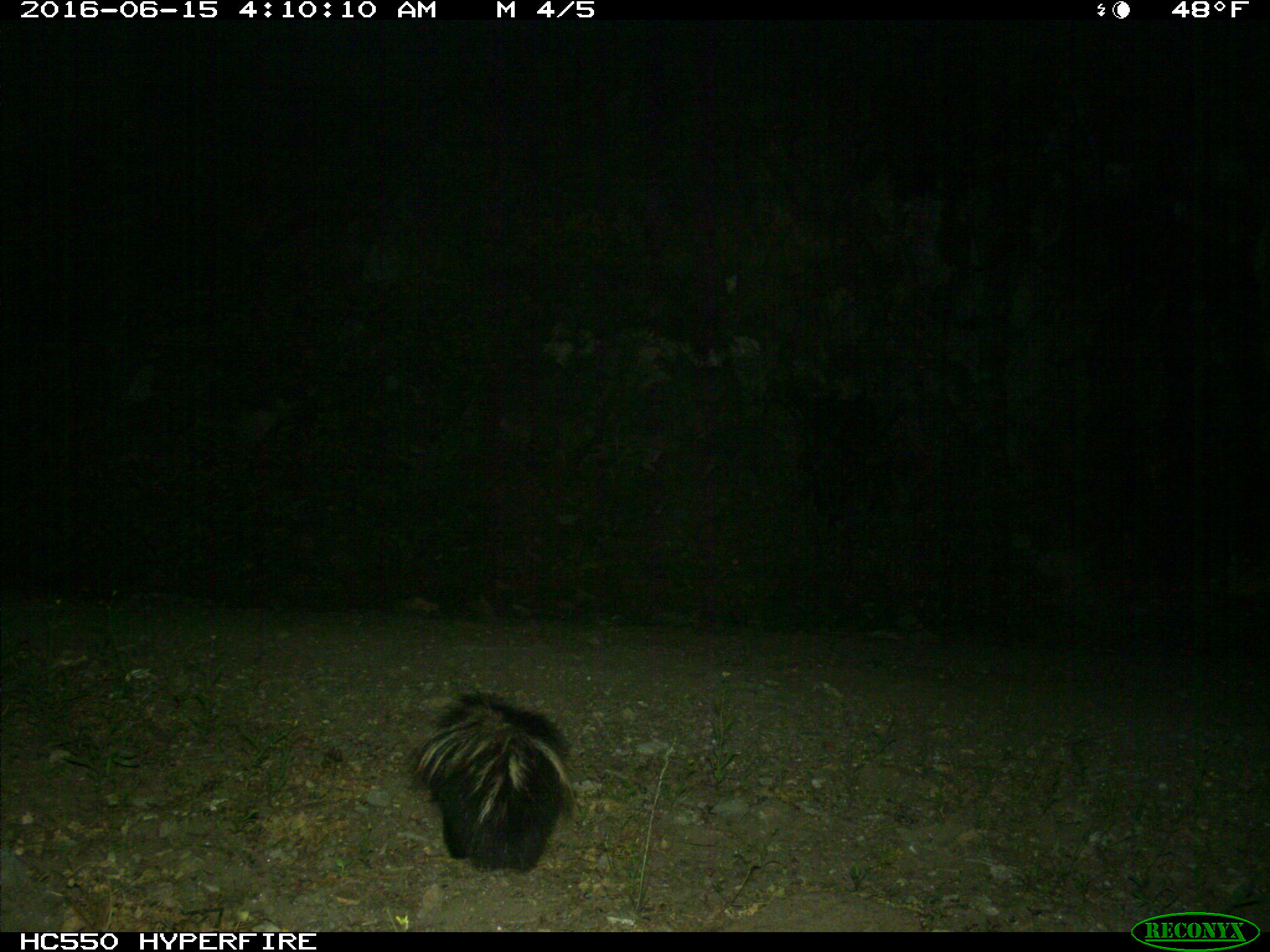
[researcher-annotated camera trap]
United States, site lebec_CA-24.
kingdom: Animalia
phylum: Chordata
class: Mammalia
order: Carnivora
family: Mephitidae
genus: Mephitis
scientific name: Mephitis mephitis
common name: striped skunk